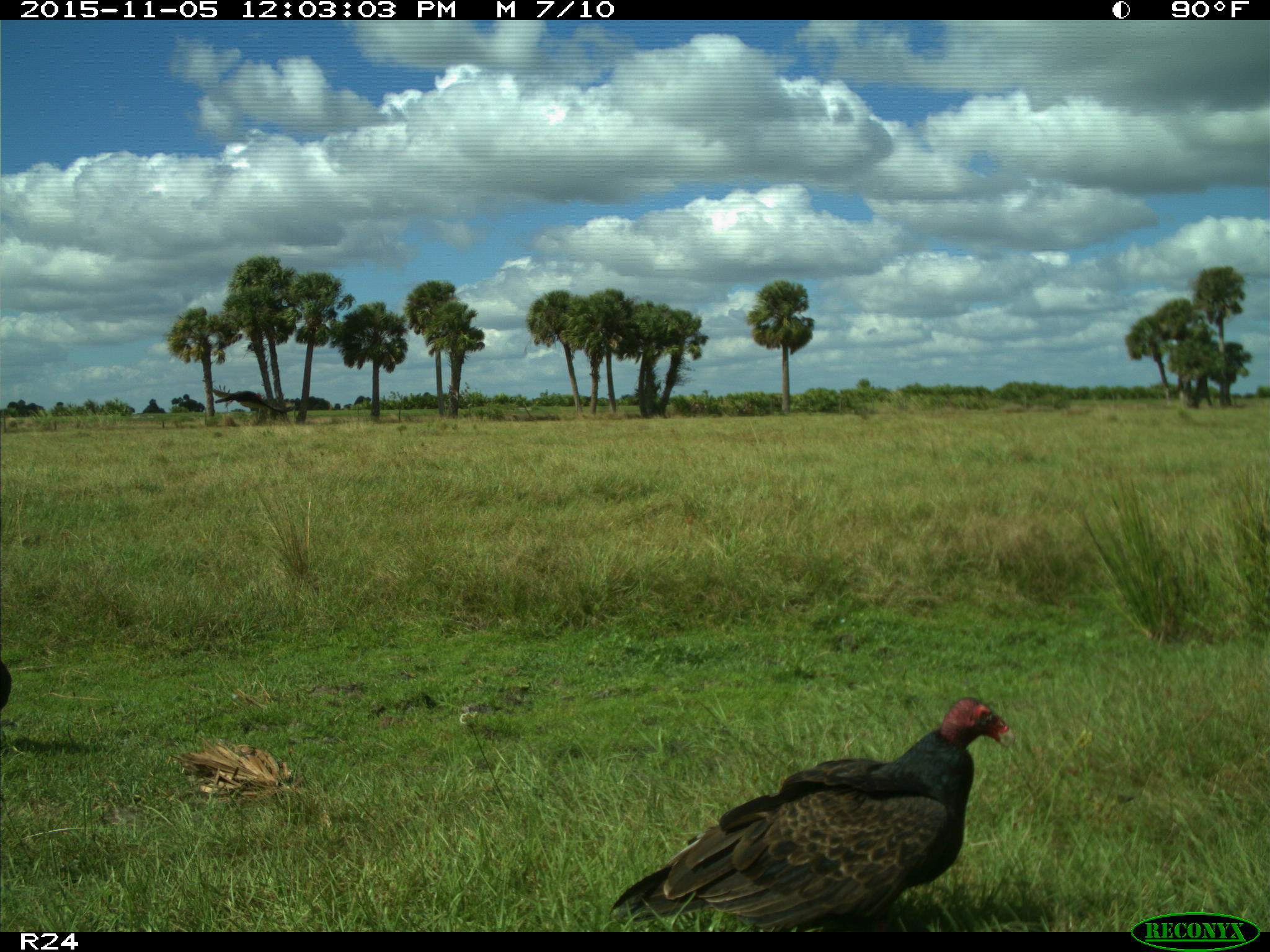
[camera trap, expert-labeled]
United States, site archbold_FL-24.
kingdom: Animalia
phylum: Chordata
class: Aves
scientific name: Aves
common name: birds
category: unidentified bird